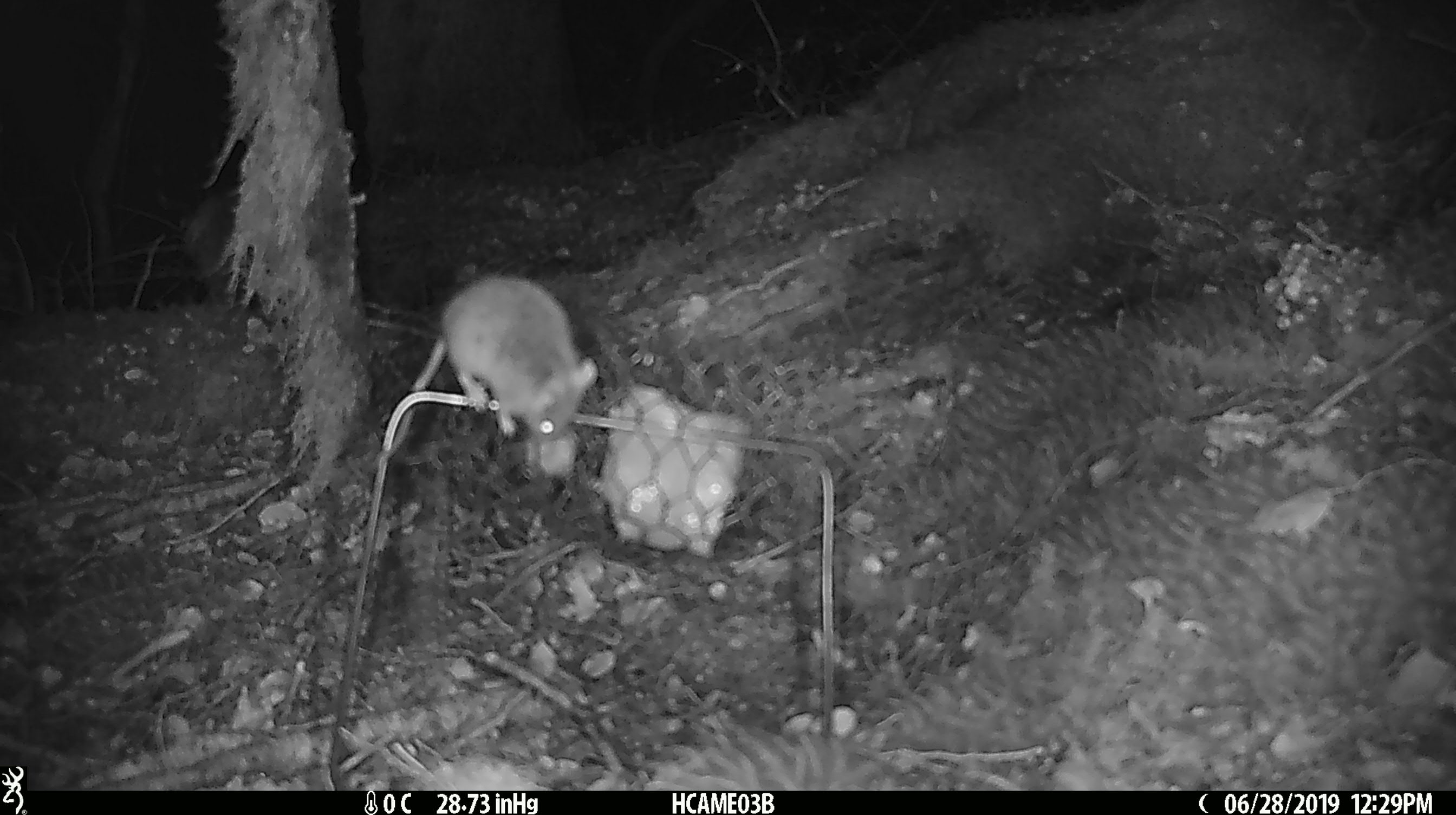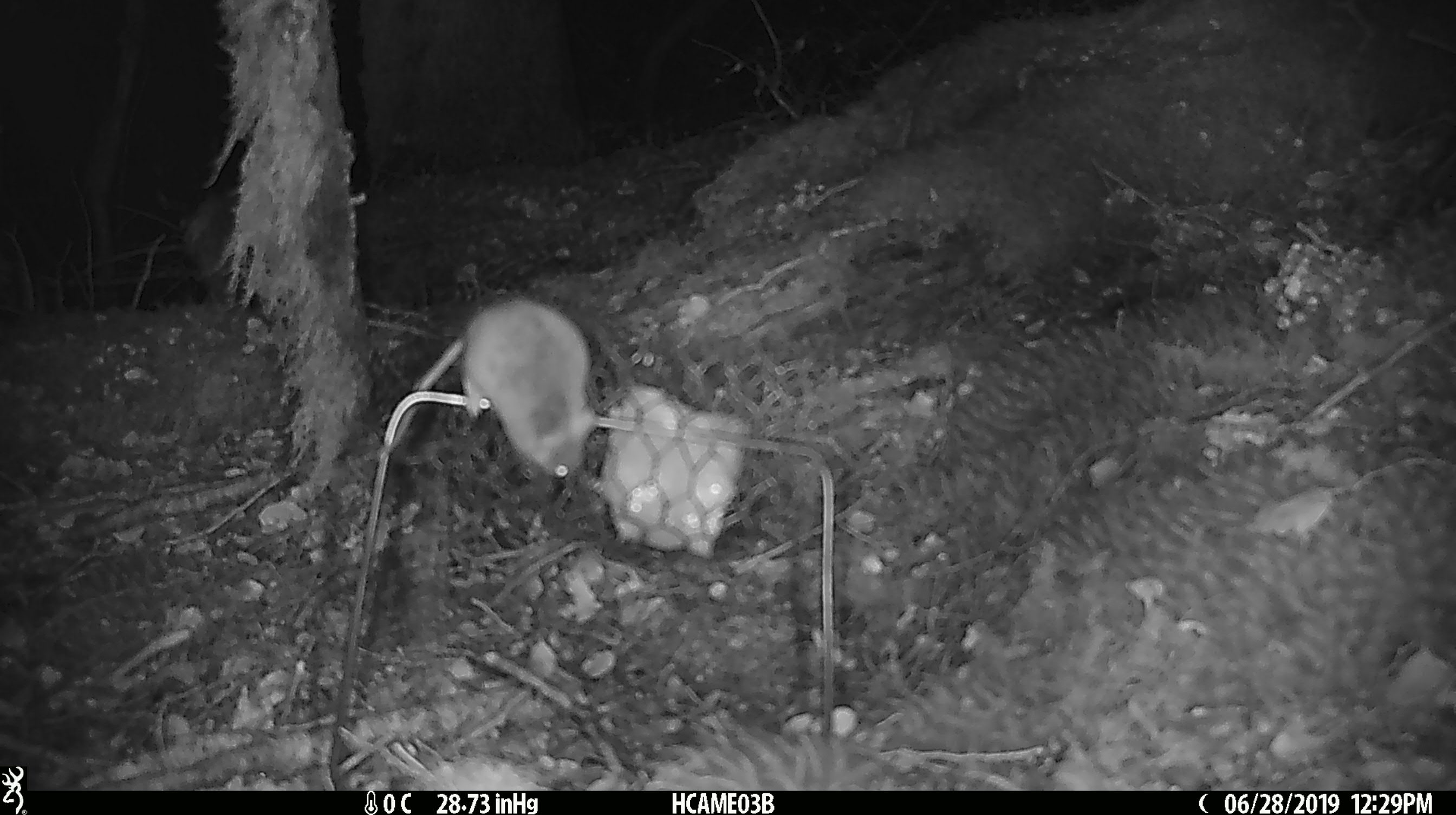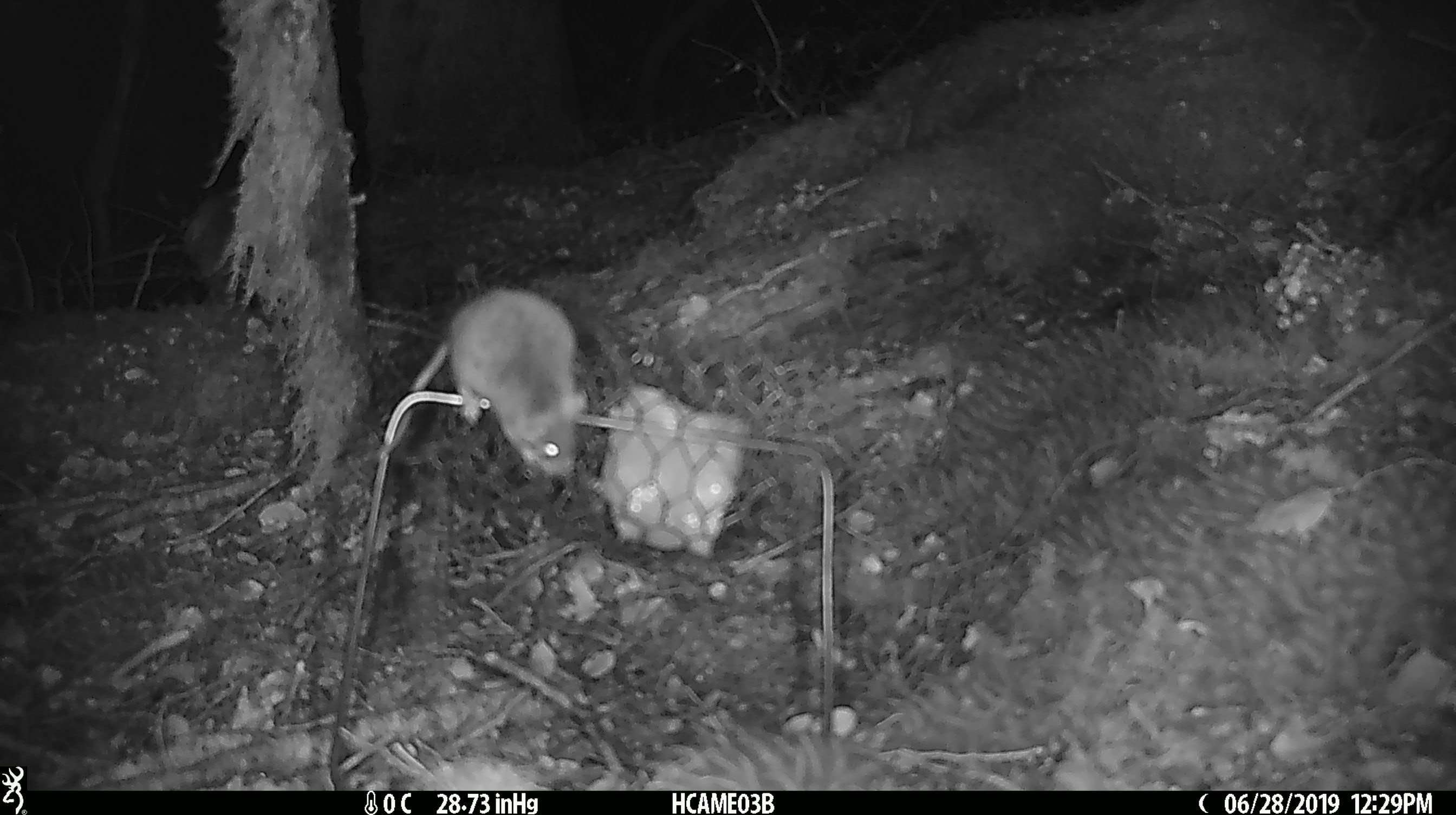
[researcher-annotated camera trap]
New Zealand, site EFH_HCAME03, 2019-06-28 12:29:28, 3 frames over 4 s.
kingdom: Animalia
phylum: Chordata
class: Mammalia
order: Rodentia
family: Muridae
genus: Mus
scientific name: Mus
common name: mouse